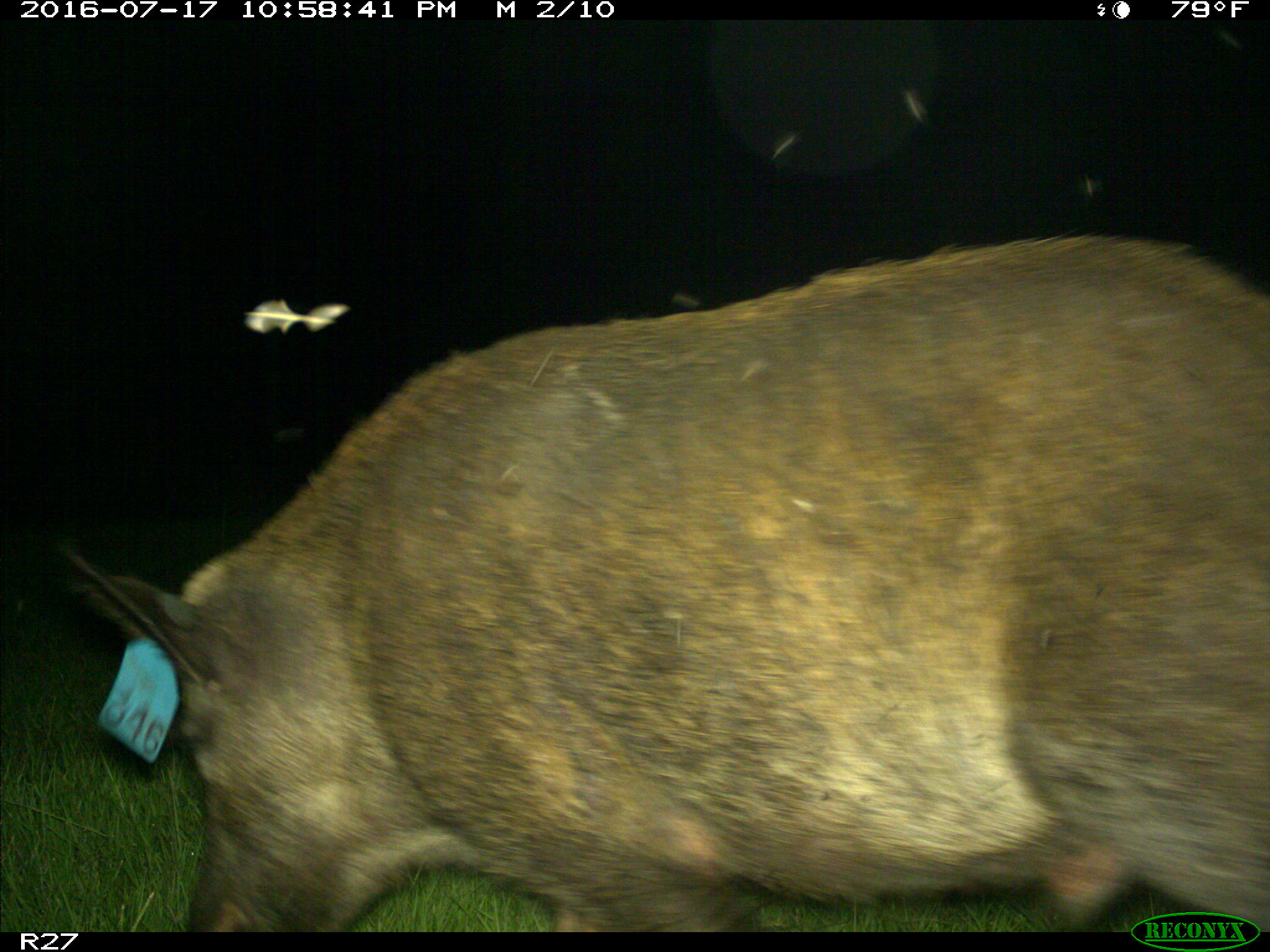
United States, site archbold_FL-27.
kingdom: Animalia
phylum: Chordata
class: Mammalia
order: Artiodactyla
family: Suidae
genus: Sus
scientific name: Sus scrofa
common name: wild boar